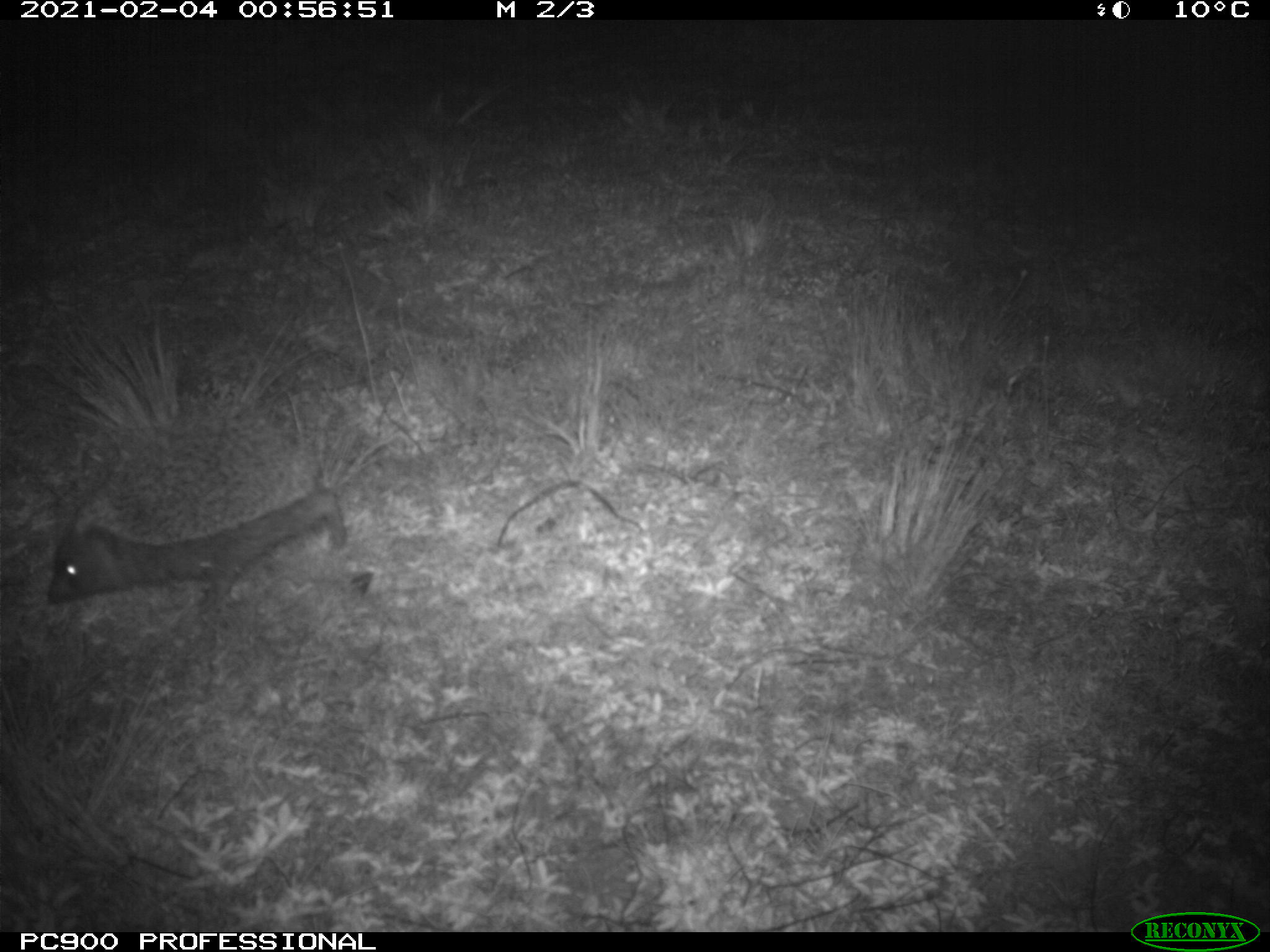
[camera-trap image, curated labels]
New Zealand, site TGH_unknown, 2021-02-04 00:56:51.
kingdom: Animalia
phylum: Chordata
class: Mammalia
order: Eulipotyphla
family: Erinaceidae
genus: Erinaceus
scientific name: Erinaceus europaeus europaeus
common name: european hedgehog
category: hedgehog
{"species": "hedgehog (european hedgehog) (Erinaceus europaeus europaeus)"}